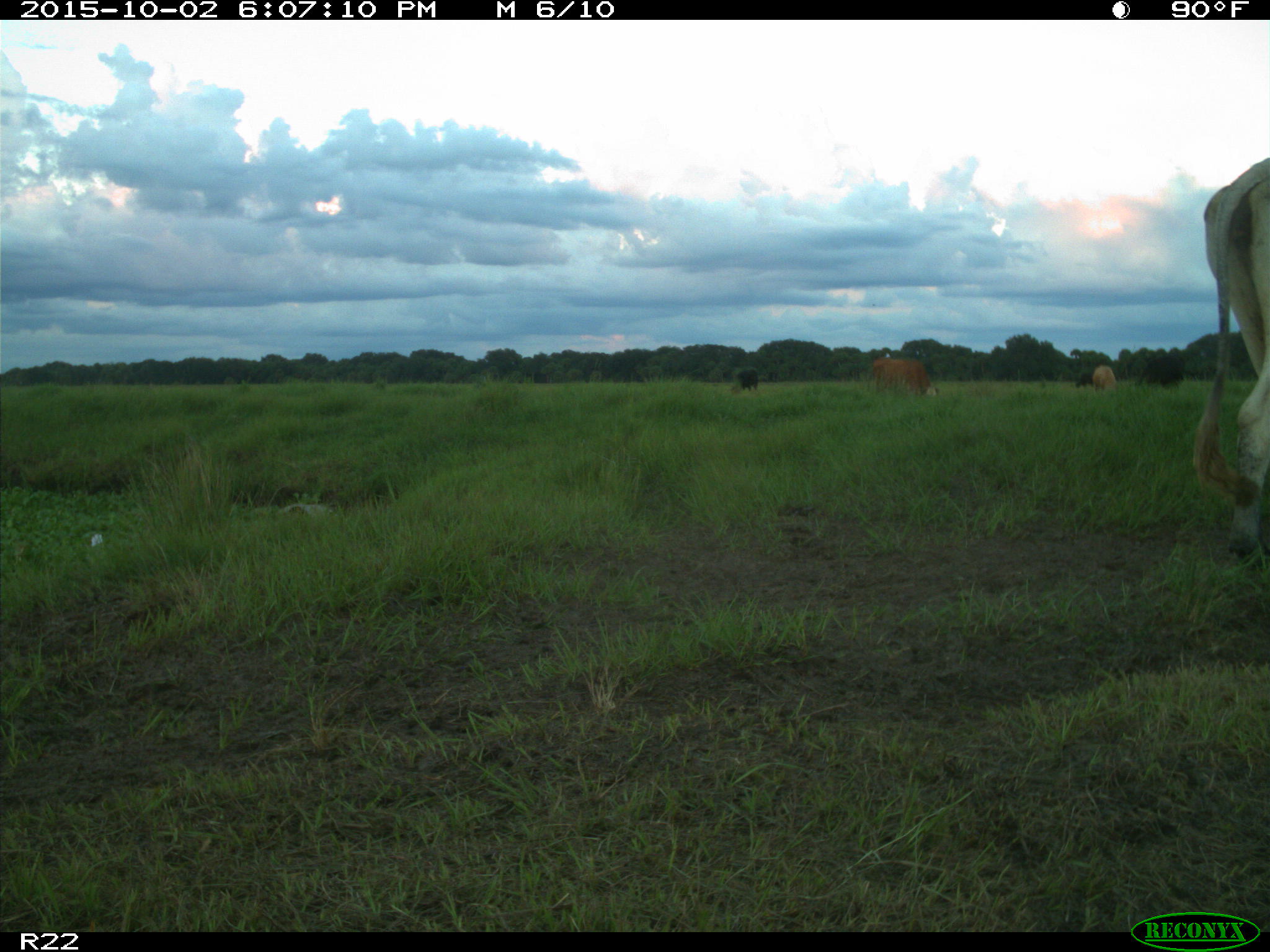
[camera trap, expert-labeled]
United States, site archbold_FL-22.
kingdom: Animalia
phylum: Chordata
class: Mammalia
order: Artiodactyla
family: Bovidae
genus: Bos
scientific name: Bos taurus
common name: domestic cow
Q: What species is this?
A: Bos taurus (domestic cow).